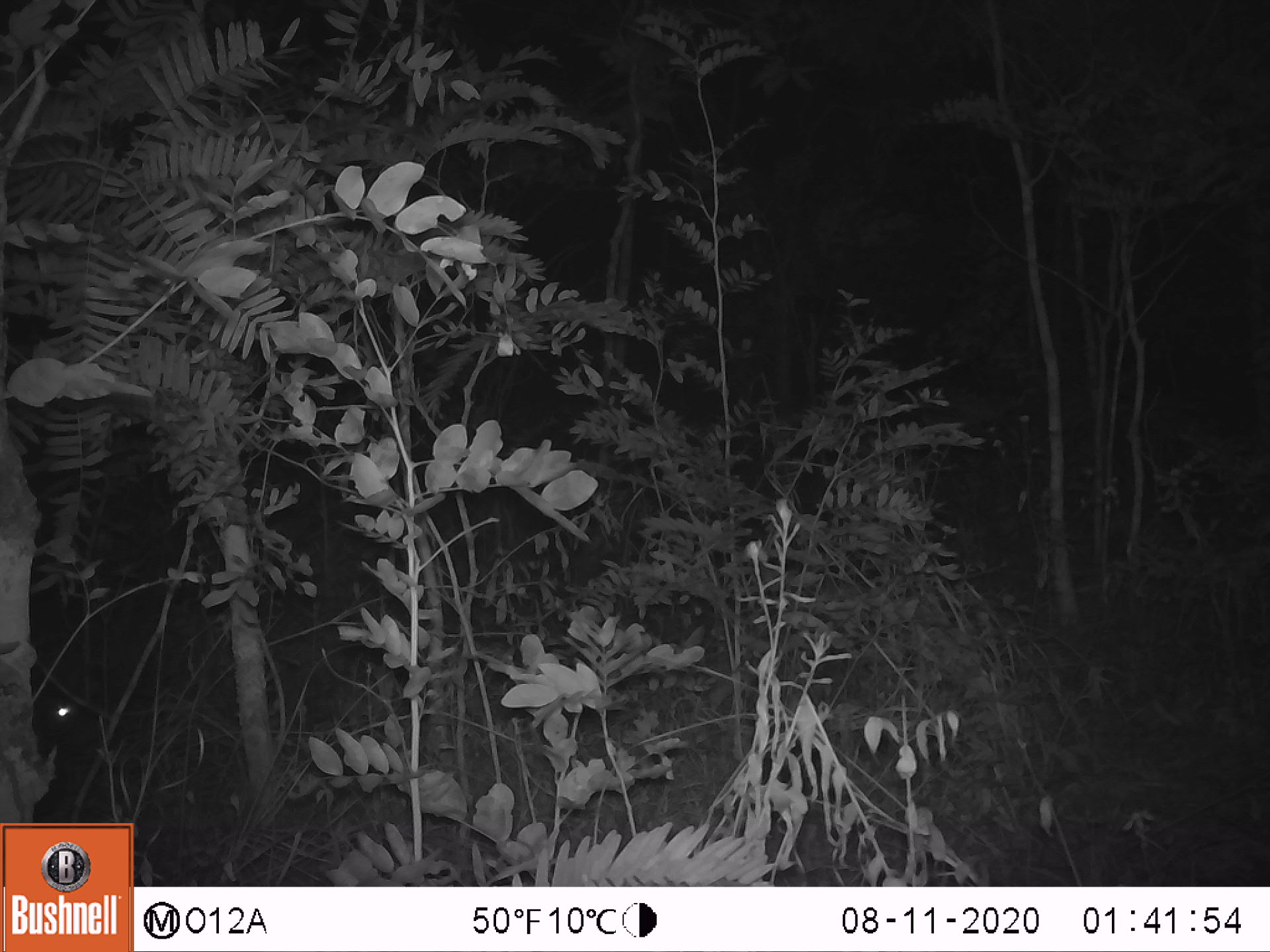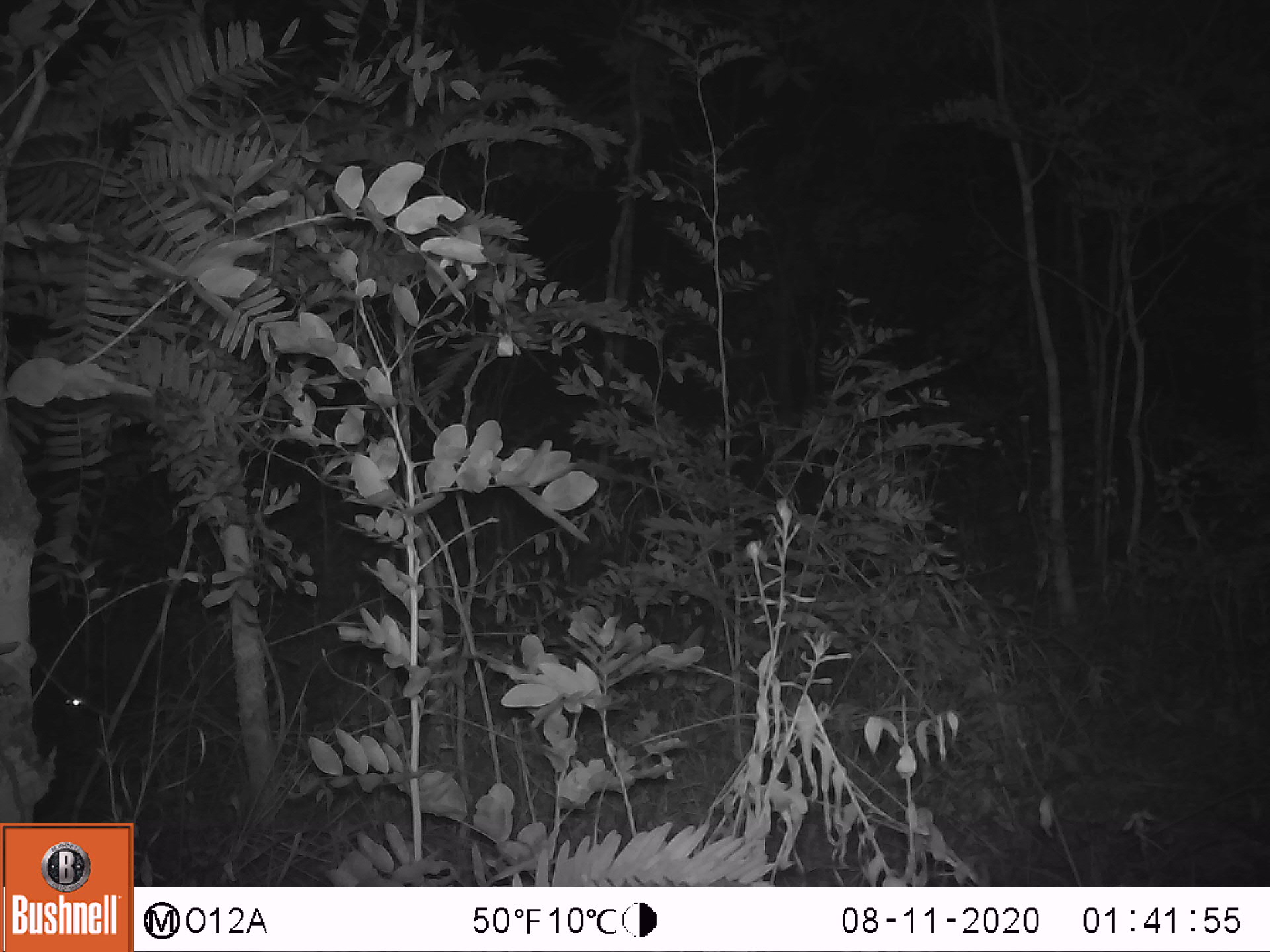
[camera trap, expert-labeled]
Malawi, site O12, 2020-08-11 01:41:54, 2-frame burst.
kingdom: Animalia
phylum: Chordata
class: Mammalia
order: Primates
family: Galagidae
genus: Galago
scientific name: Galago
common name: lesser bushbabies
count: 1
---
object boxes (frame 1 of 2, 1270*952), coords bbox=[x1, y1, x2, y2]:
galago: bbox=[34, 694, 99, 767]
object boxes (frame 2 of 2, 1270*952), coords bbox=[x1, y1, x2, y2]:
galago: bbox=[50, 691, 102, 779]